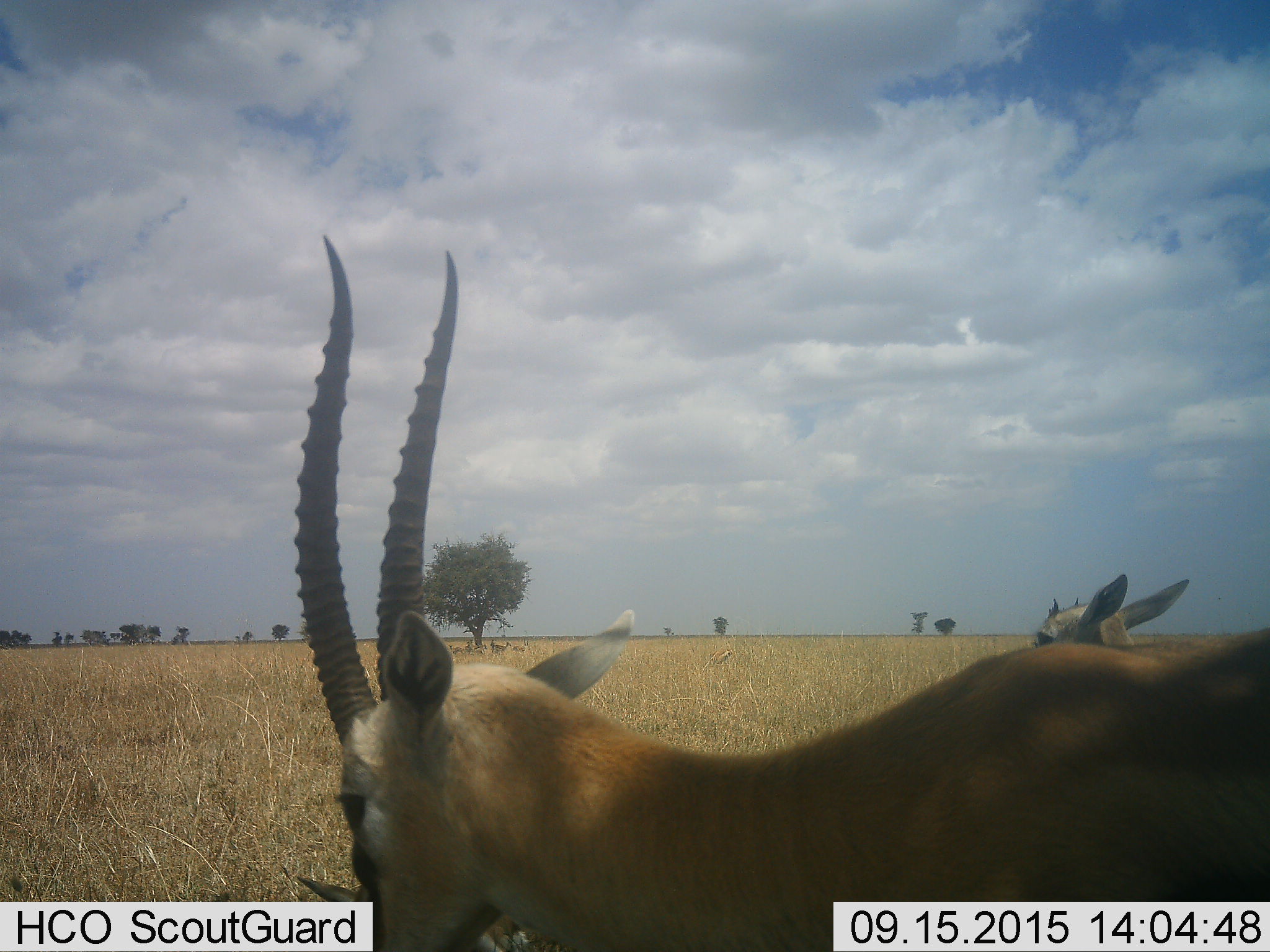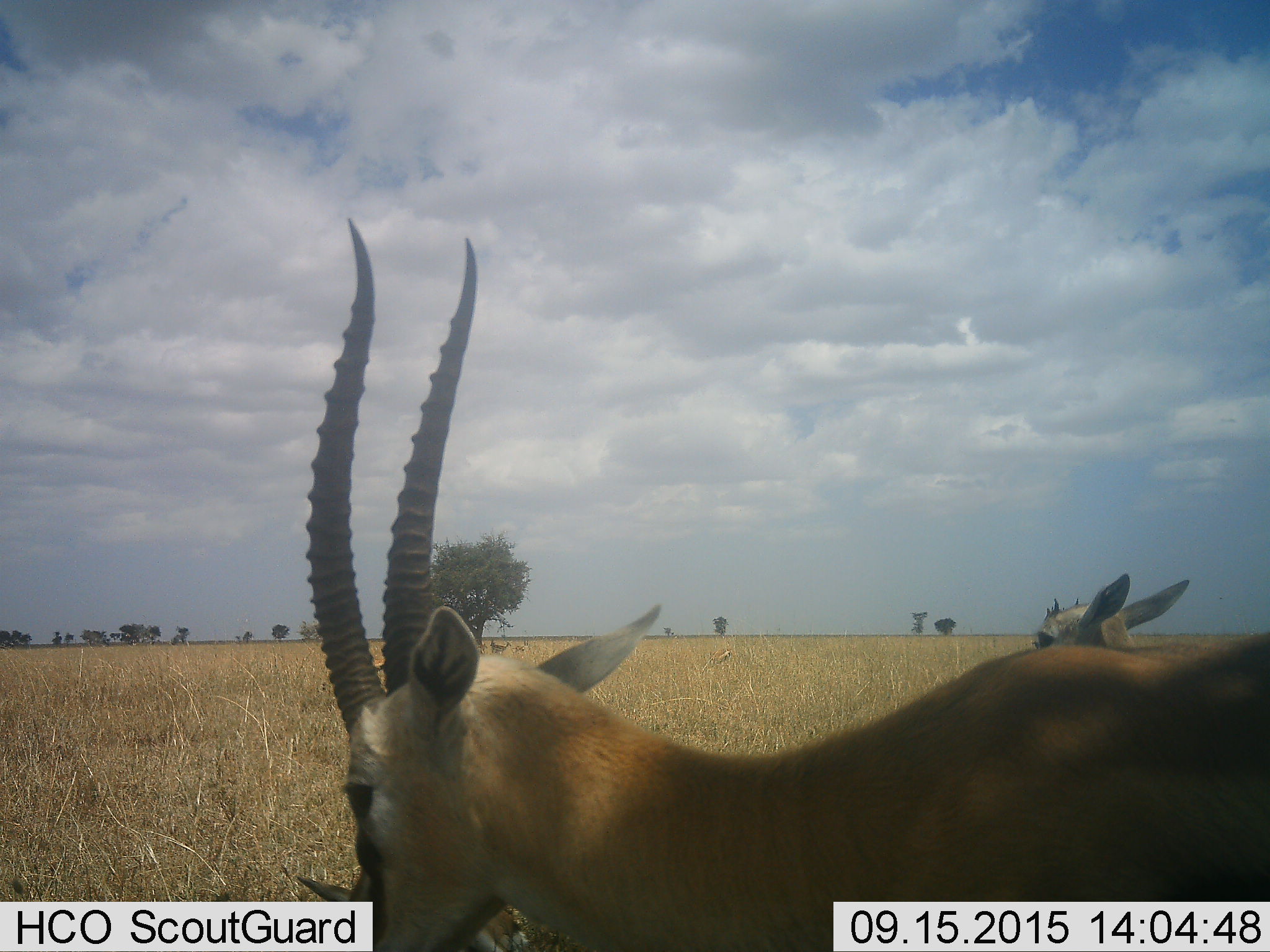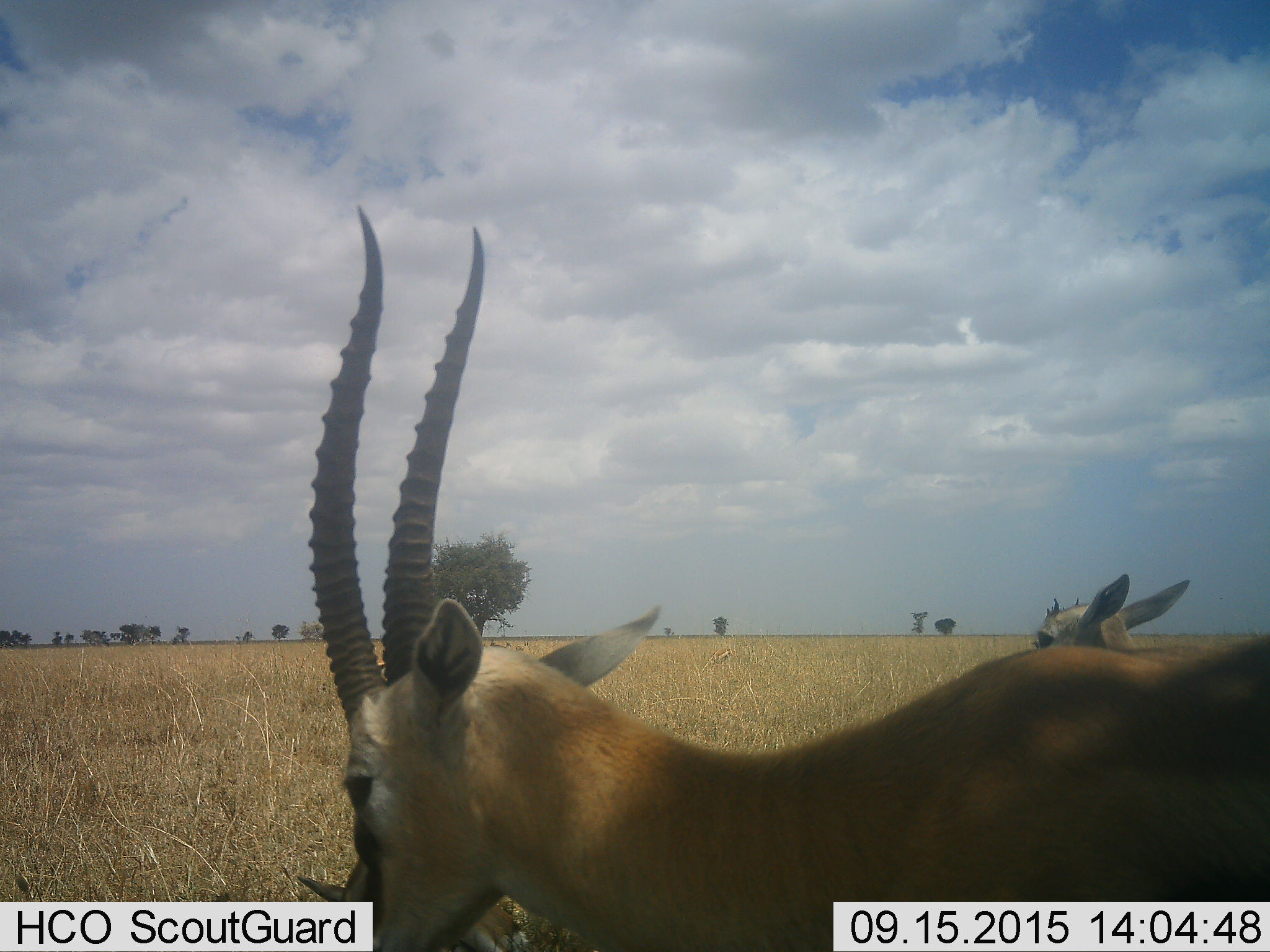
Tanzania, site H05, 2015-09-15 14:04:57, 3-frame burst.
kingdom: Animalia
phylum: Chordata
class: Mammalia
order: Artiodactyla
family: Bovidae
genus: Eudorcas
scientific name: Eudorcas thomsonii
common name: thomson's gazelle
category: gazellethomsons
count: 4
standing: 100%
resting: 56%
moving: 11%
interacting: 0%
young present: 11%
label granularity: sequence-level